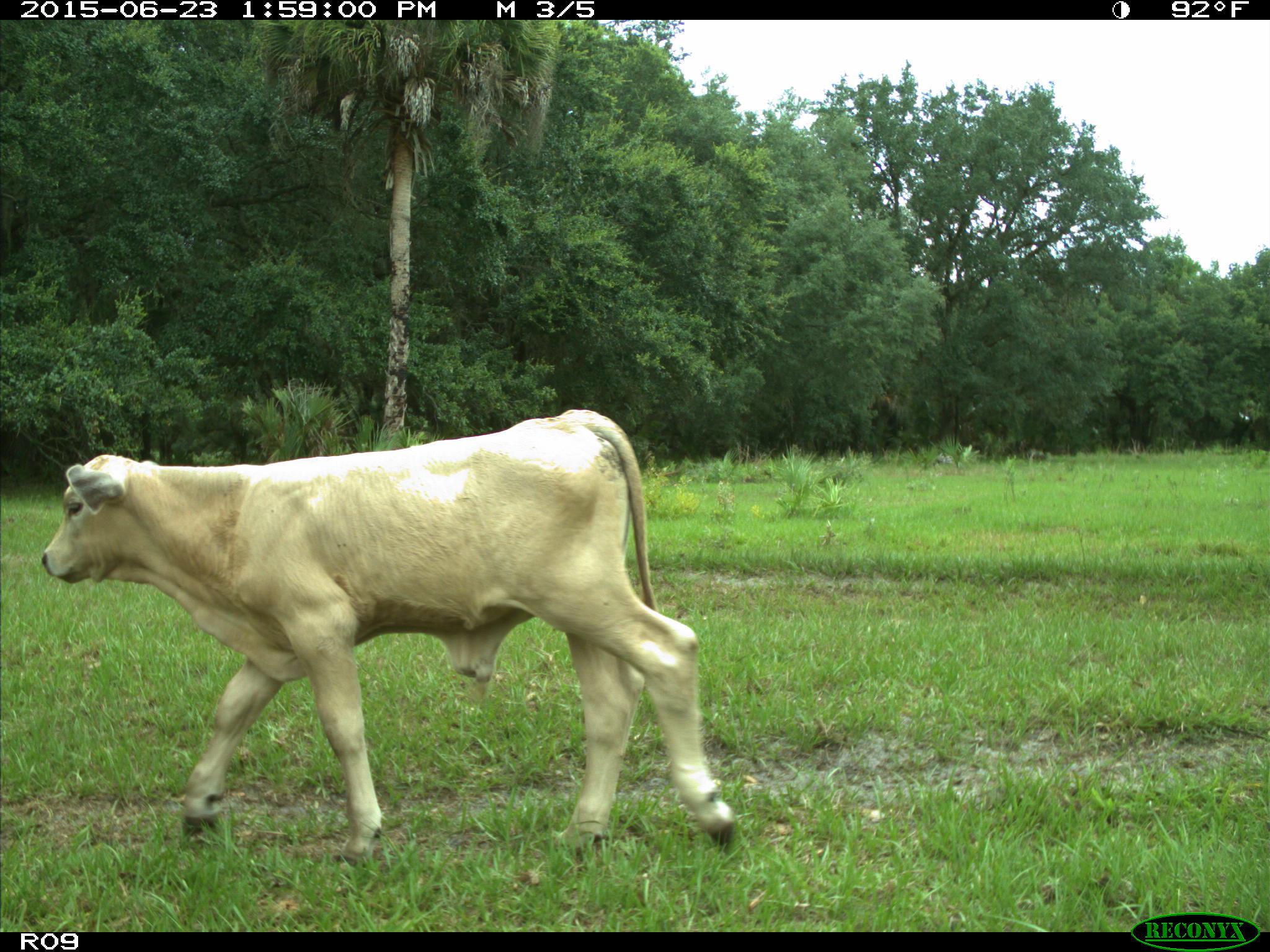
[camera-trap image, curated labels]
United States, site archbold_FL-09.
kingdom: Animalia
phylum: Chordata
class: Mammalia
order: Artiodactyla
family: Bovidae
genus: Bos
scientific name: Bos taurus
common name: domestic cow